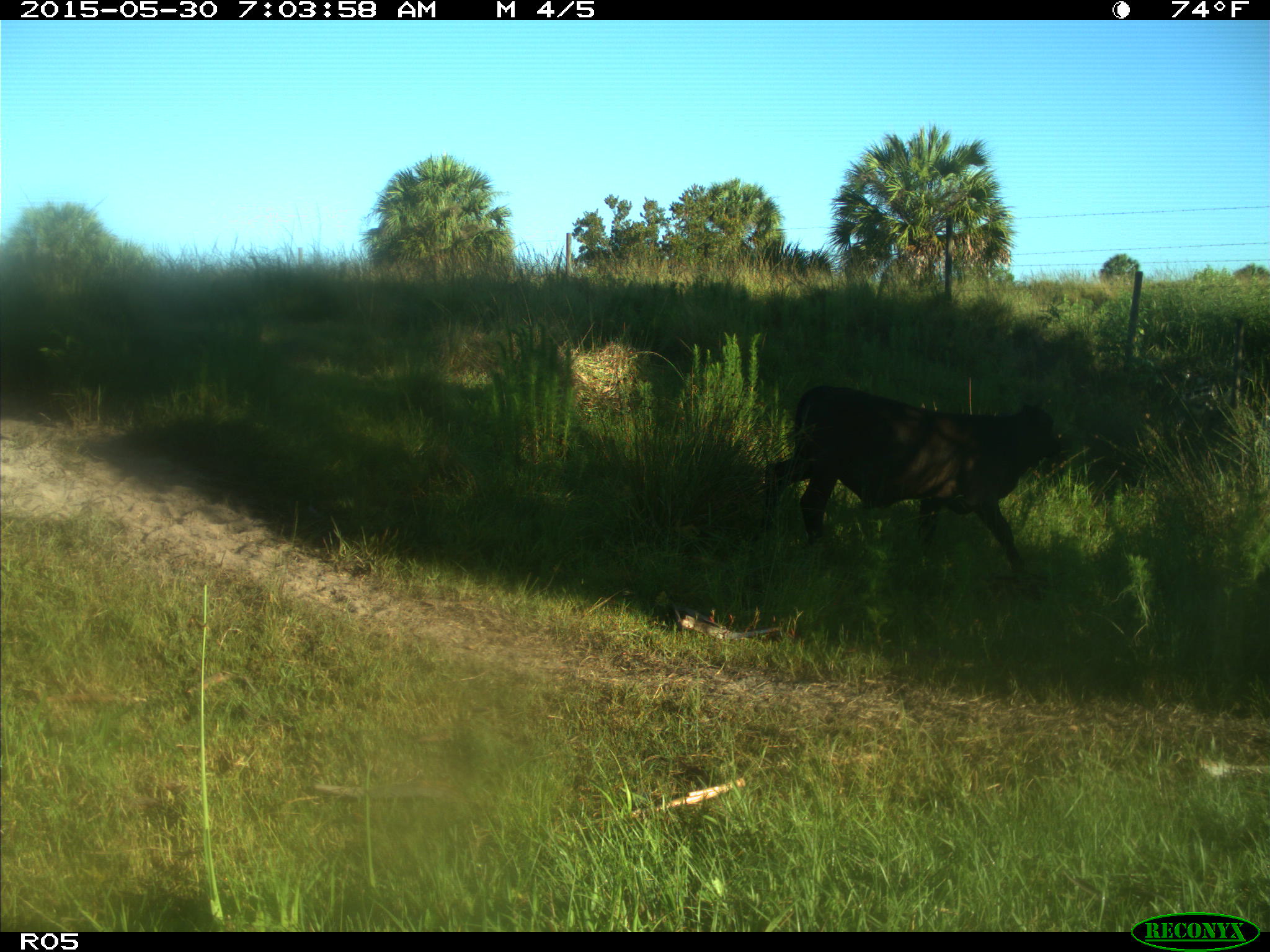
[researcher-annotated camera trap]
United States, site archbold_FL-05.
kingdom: Animalia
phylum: Chordata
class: Mammalia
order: Artiodactyla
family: Bovidae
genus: Bos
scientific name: Bos taurus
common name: domestic cow